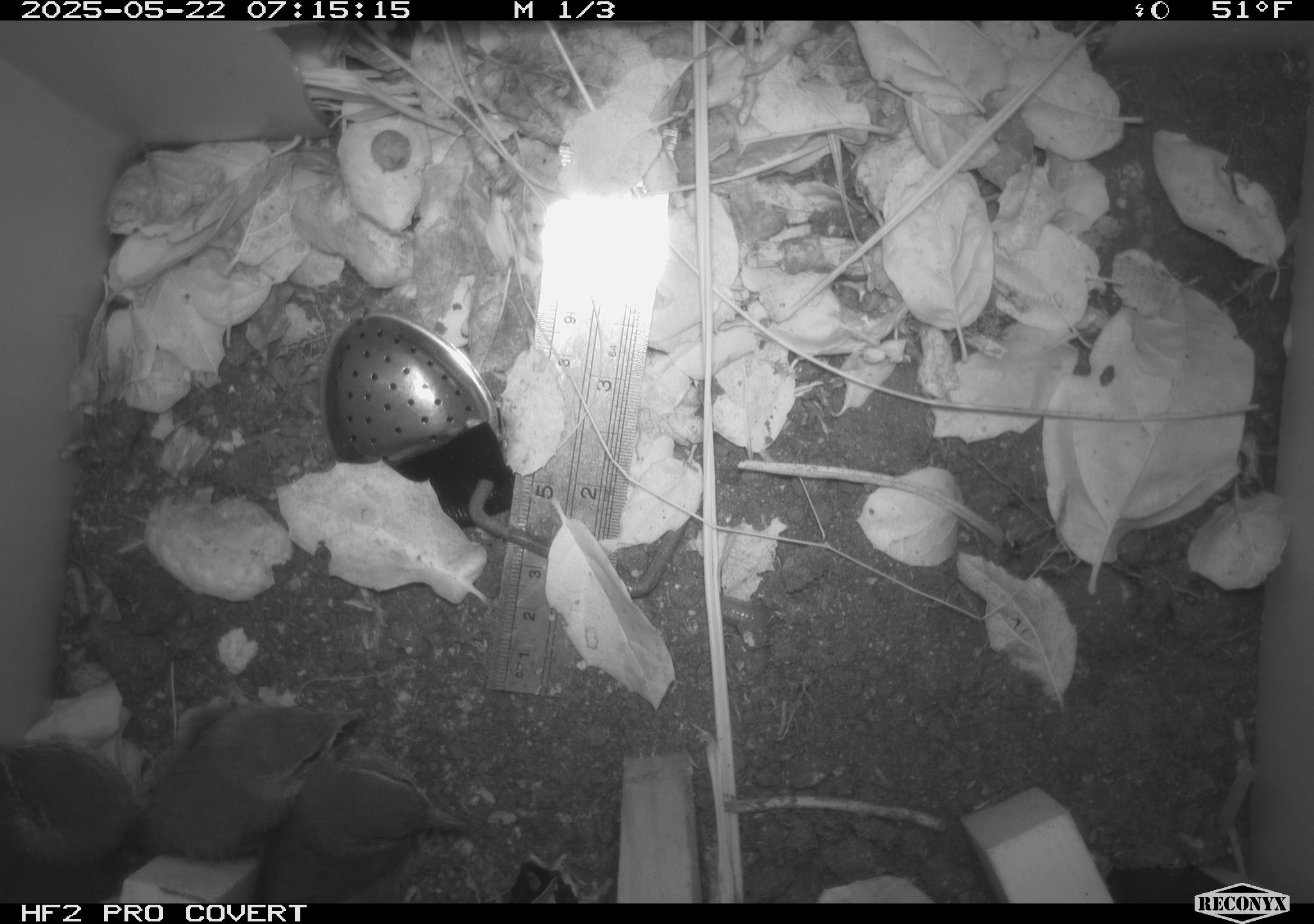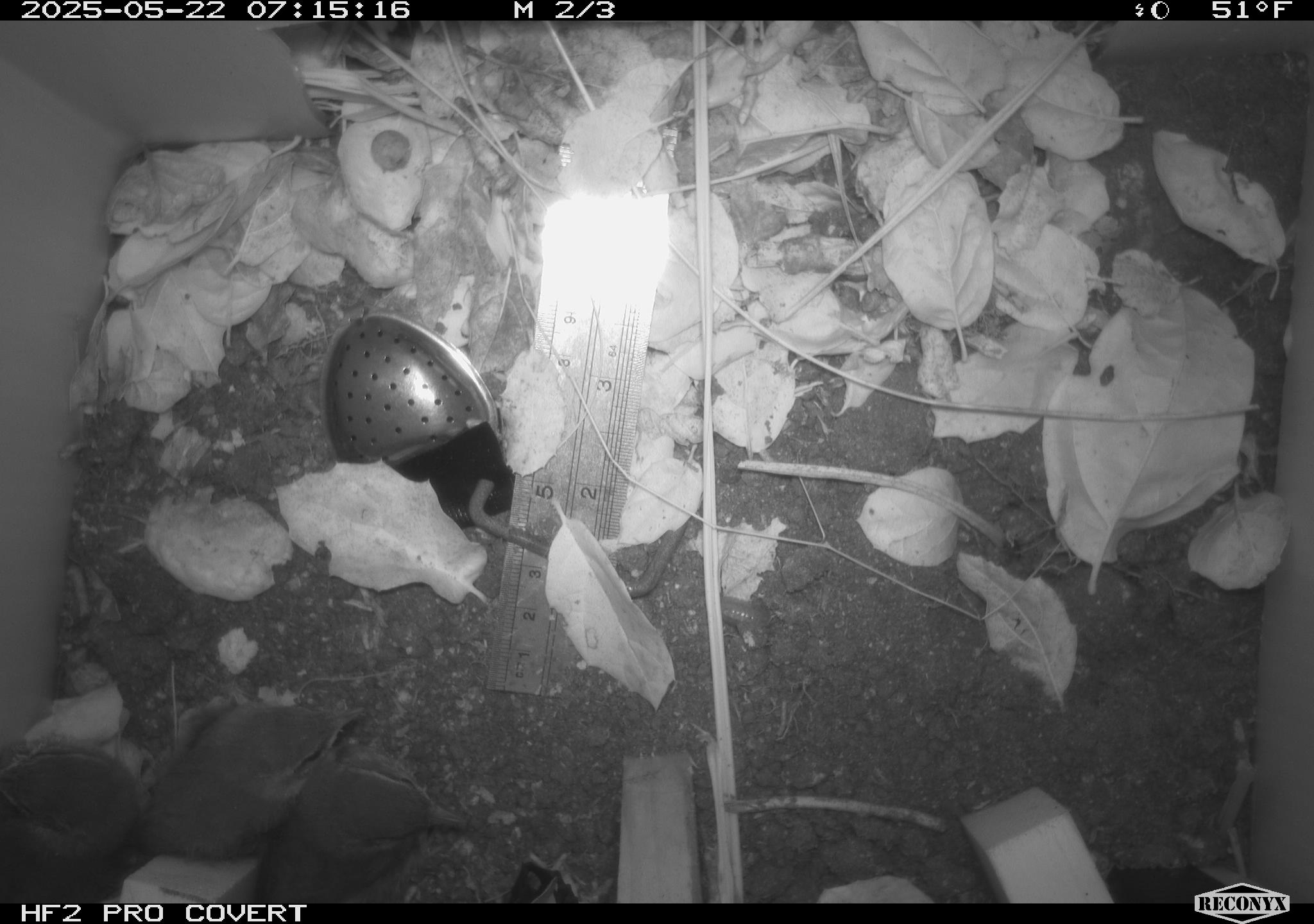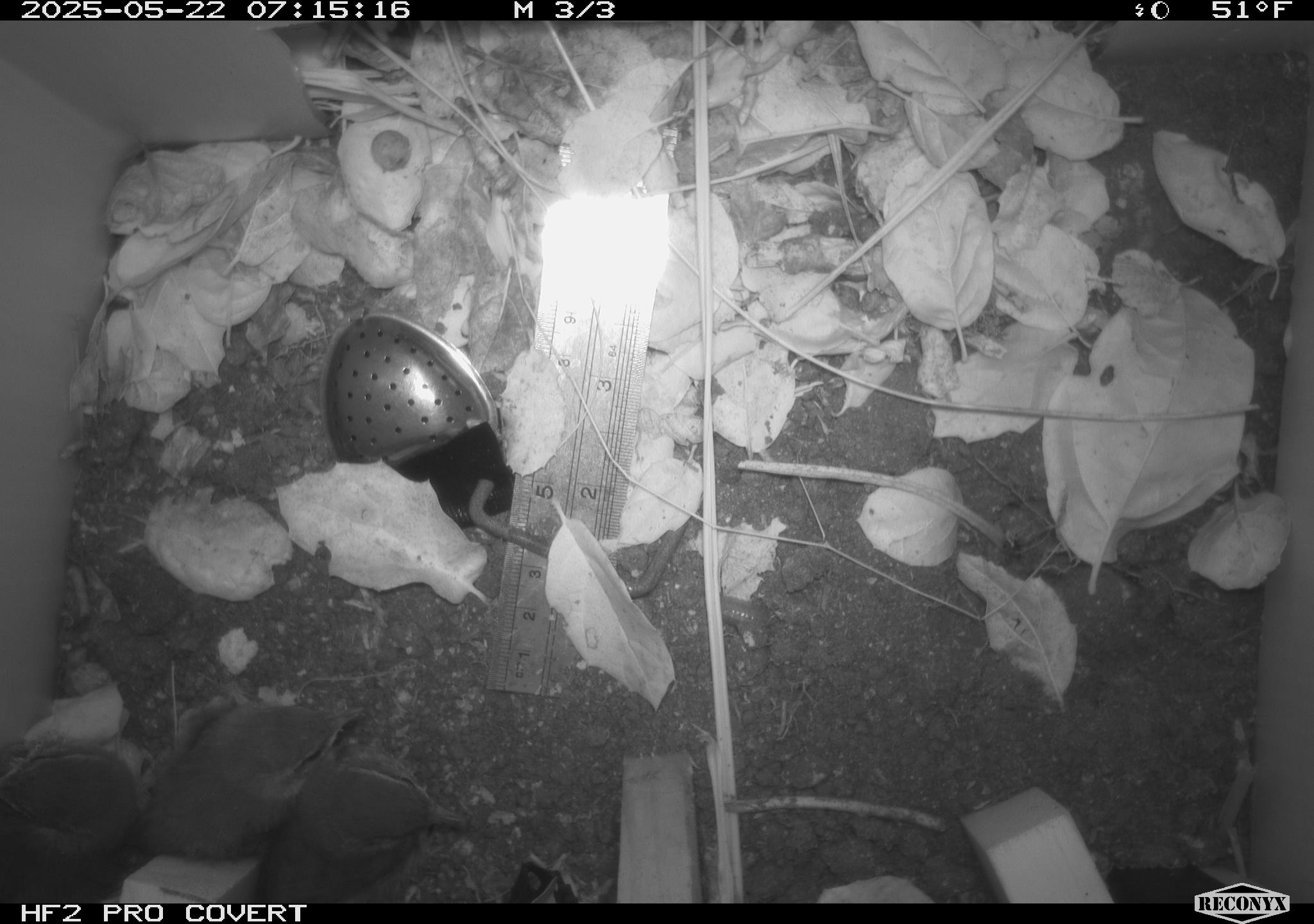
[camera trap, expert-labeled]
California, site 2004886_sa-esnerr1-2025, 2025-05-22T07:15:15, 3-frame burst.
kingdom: Animalia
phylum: Chordata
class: Aves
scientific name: Aves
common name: bird